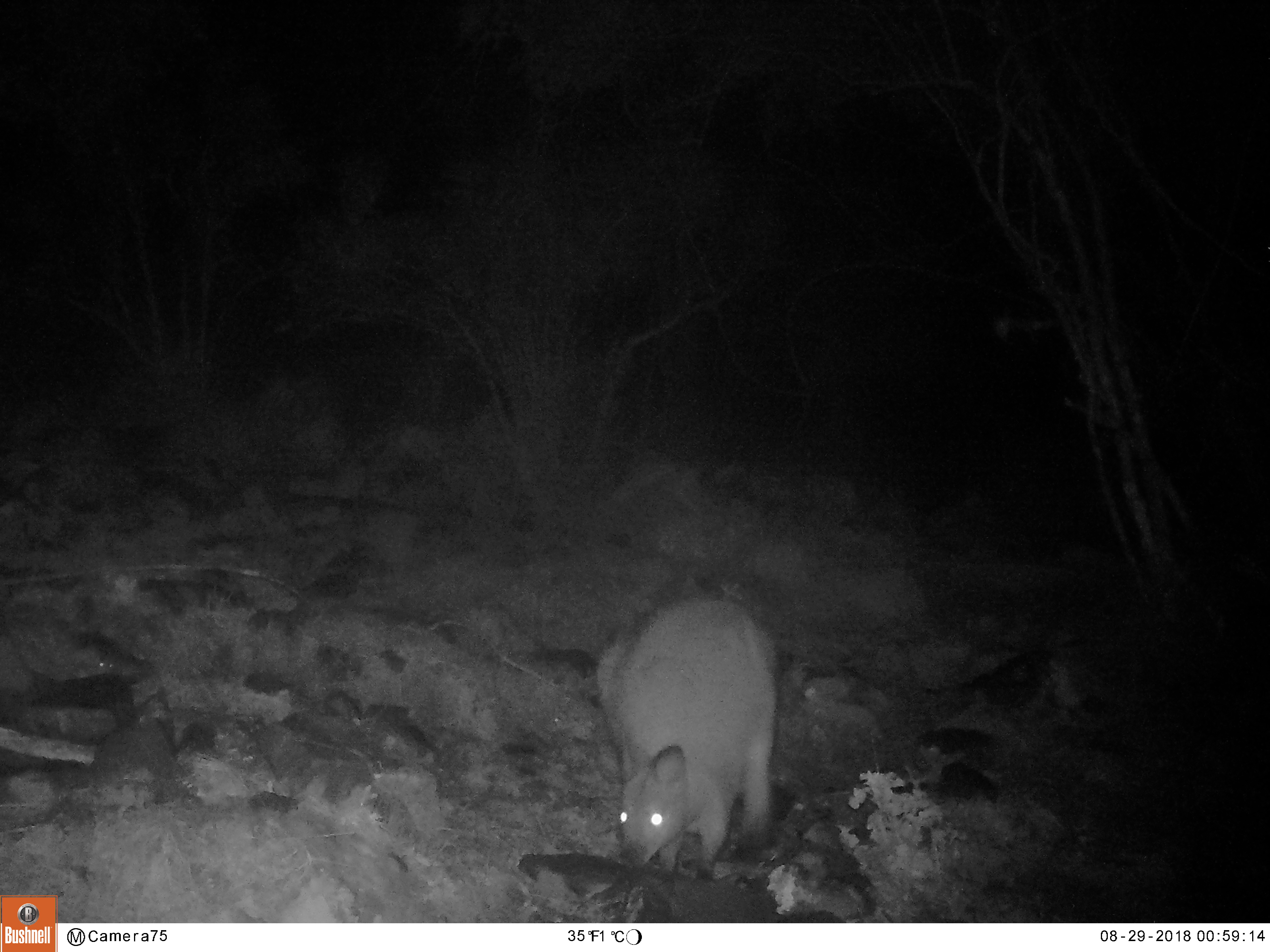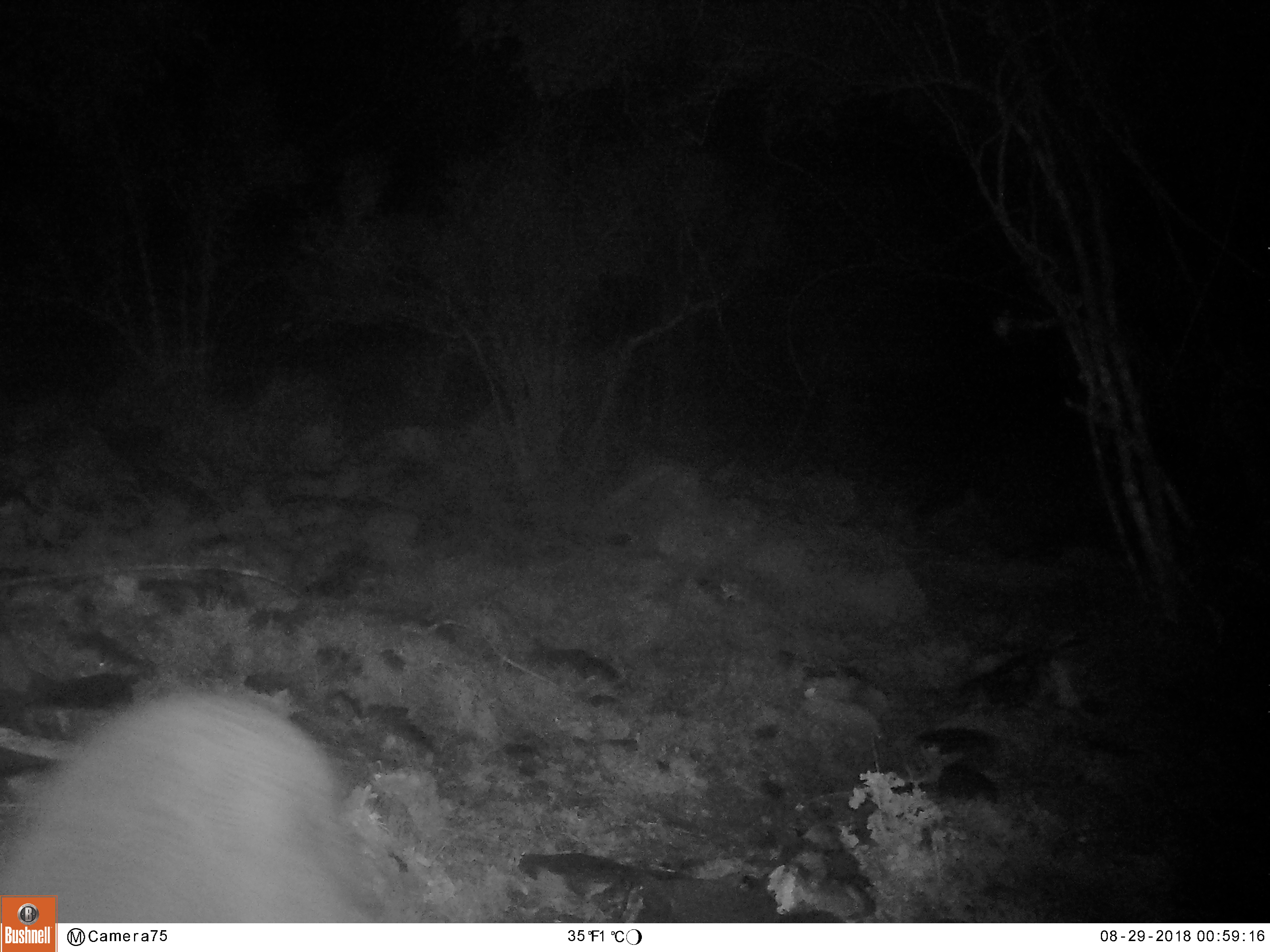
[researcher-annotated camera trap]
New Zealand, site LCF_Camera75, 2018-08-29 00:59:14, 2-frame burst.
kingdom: Animalia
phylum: Chordata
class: Mammalia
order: Diprotodontia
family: Macropodidae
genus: Notamacropus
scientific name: Notamacropus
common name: wallaby